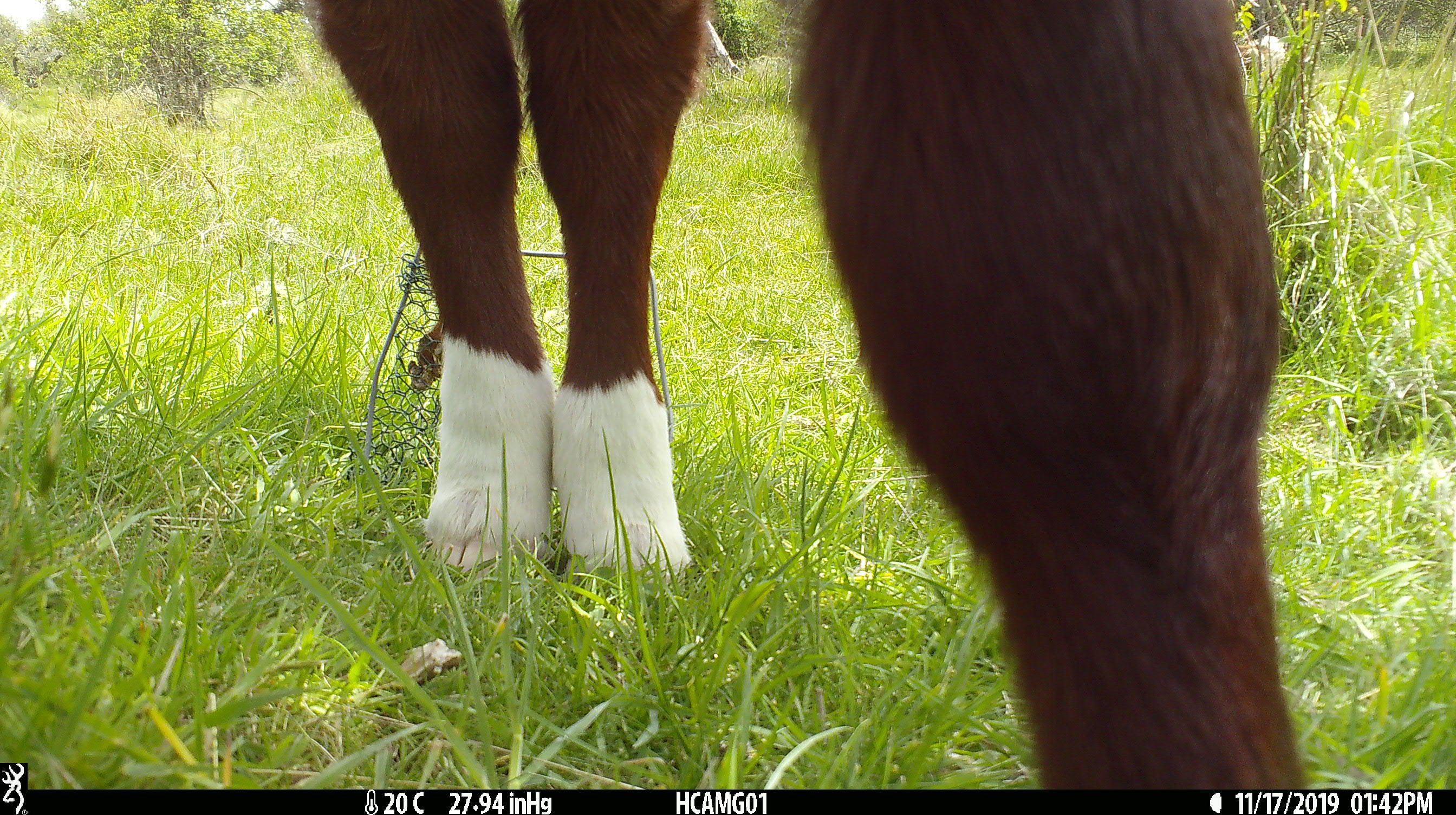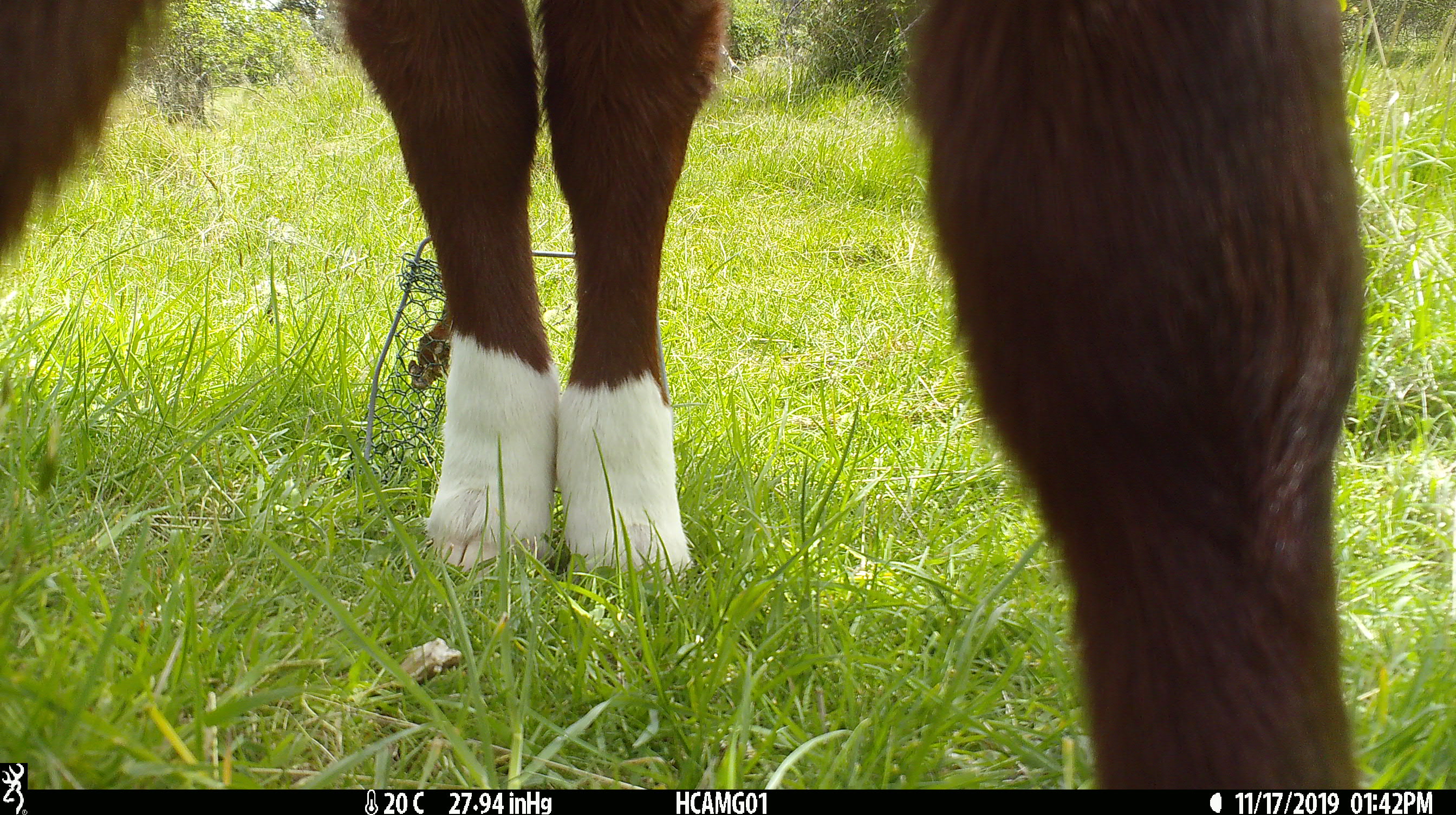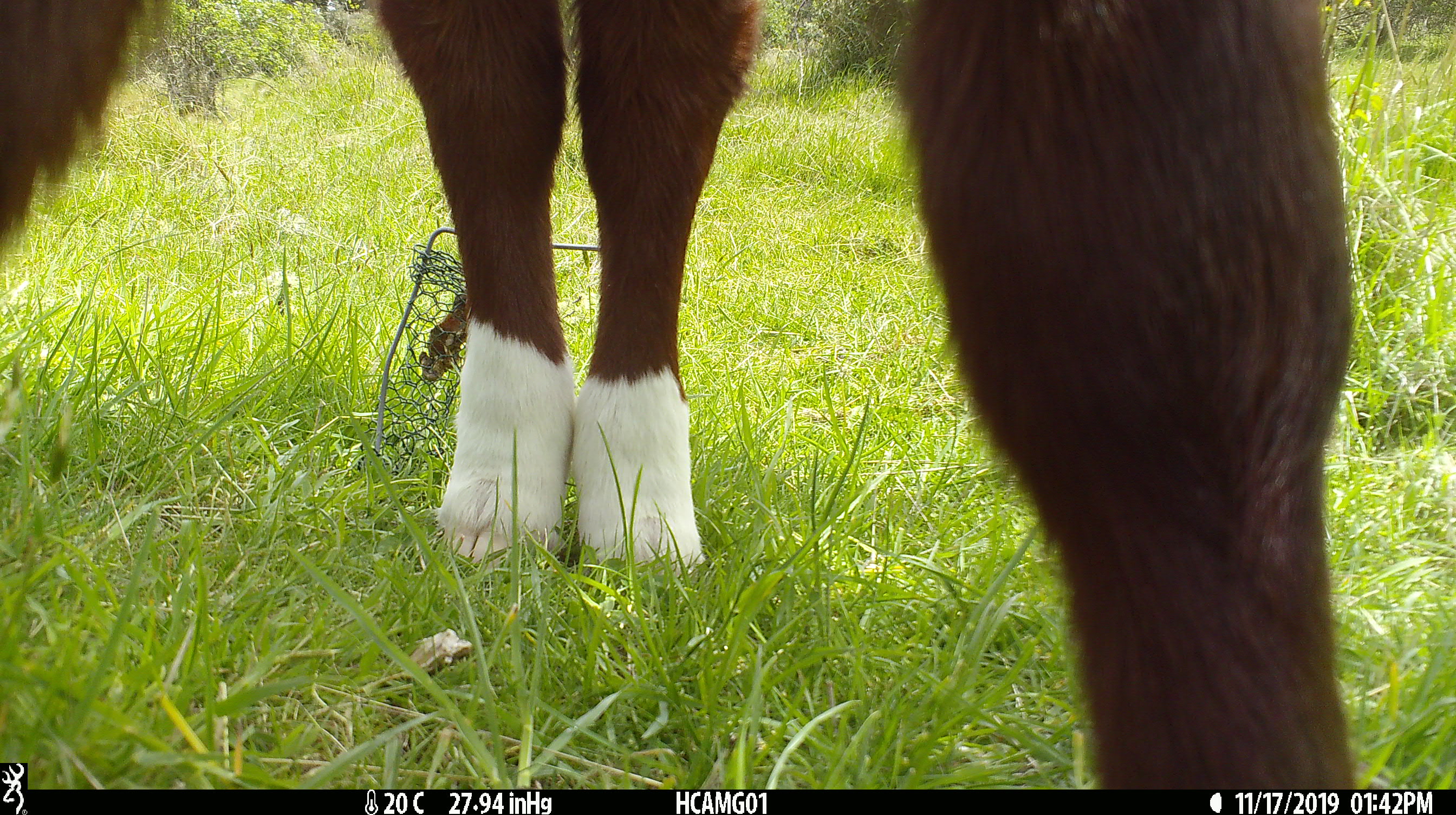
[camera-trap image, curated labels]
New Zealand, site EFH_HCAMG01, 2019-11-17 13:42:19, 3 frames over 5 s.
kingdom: Animalia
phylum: Chordata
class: Mammalia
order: Artiodactyla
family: Bovidae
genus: Bos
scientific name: Bos taurus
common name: domestic cow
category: cow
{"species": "cow (domestic cow) (Bos taurus)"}